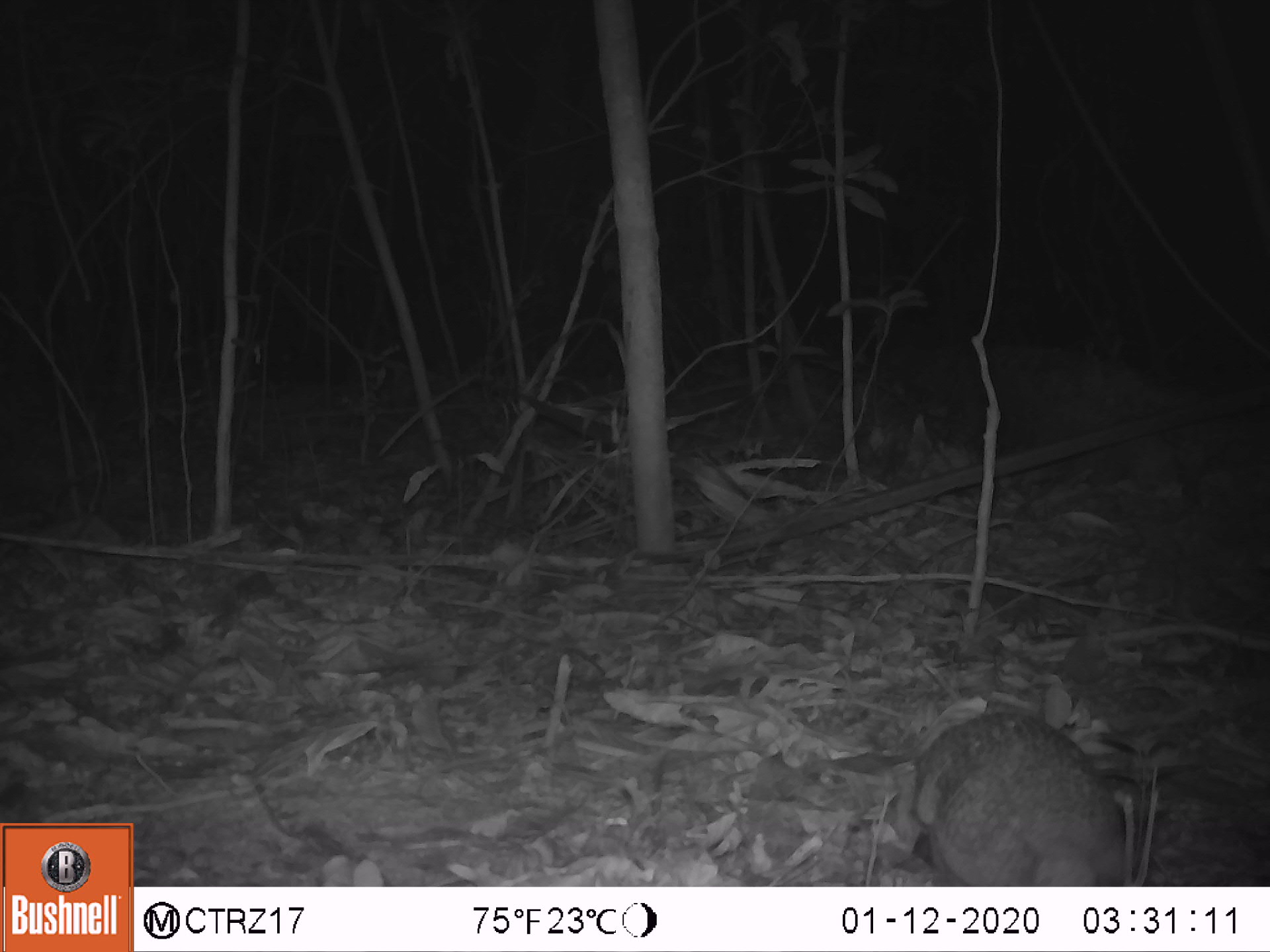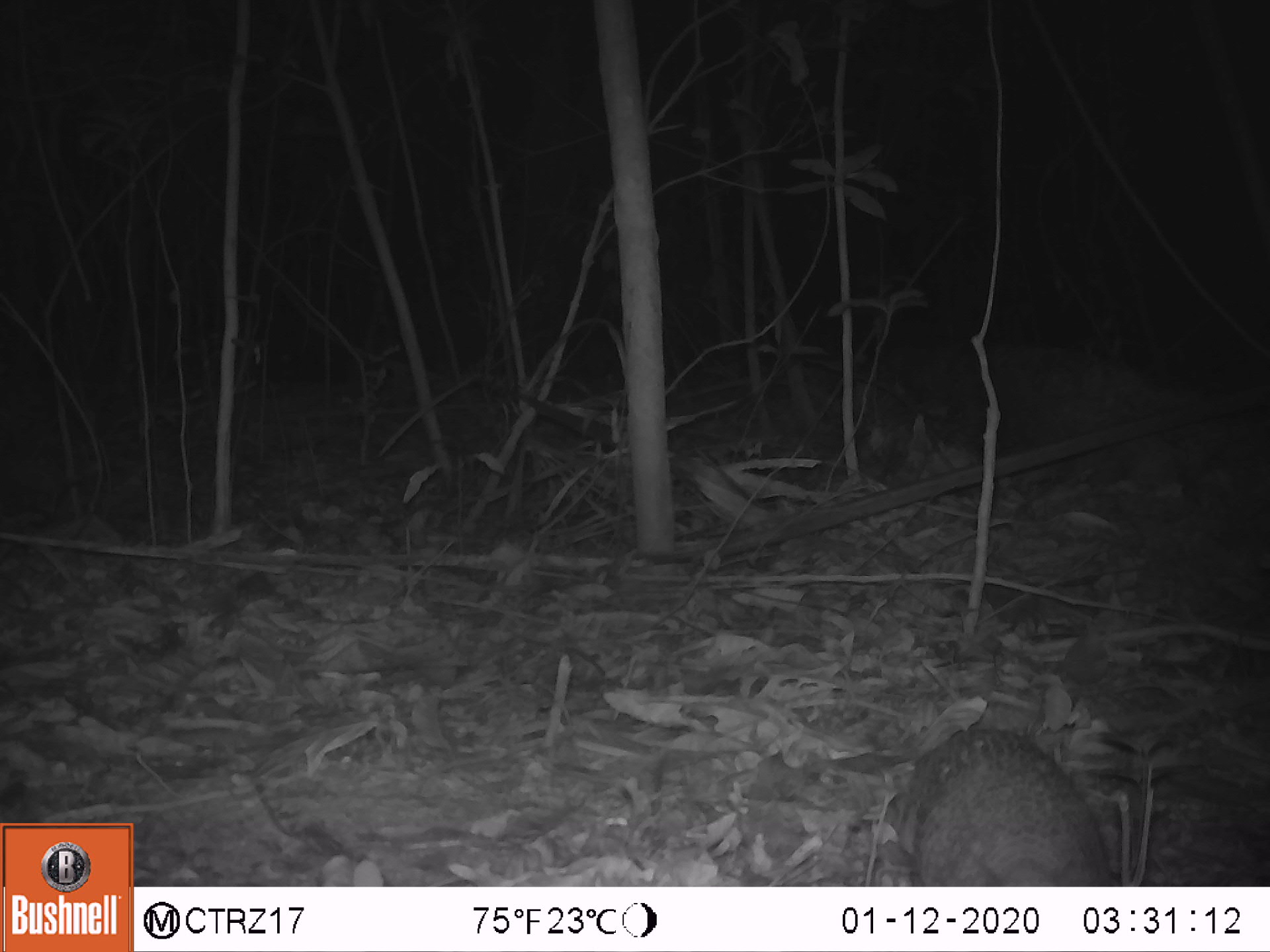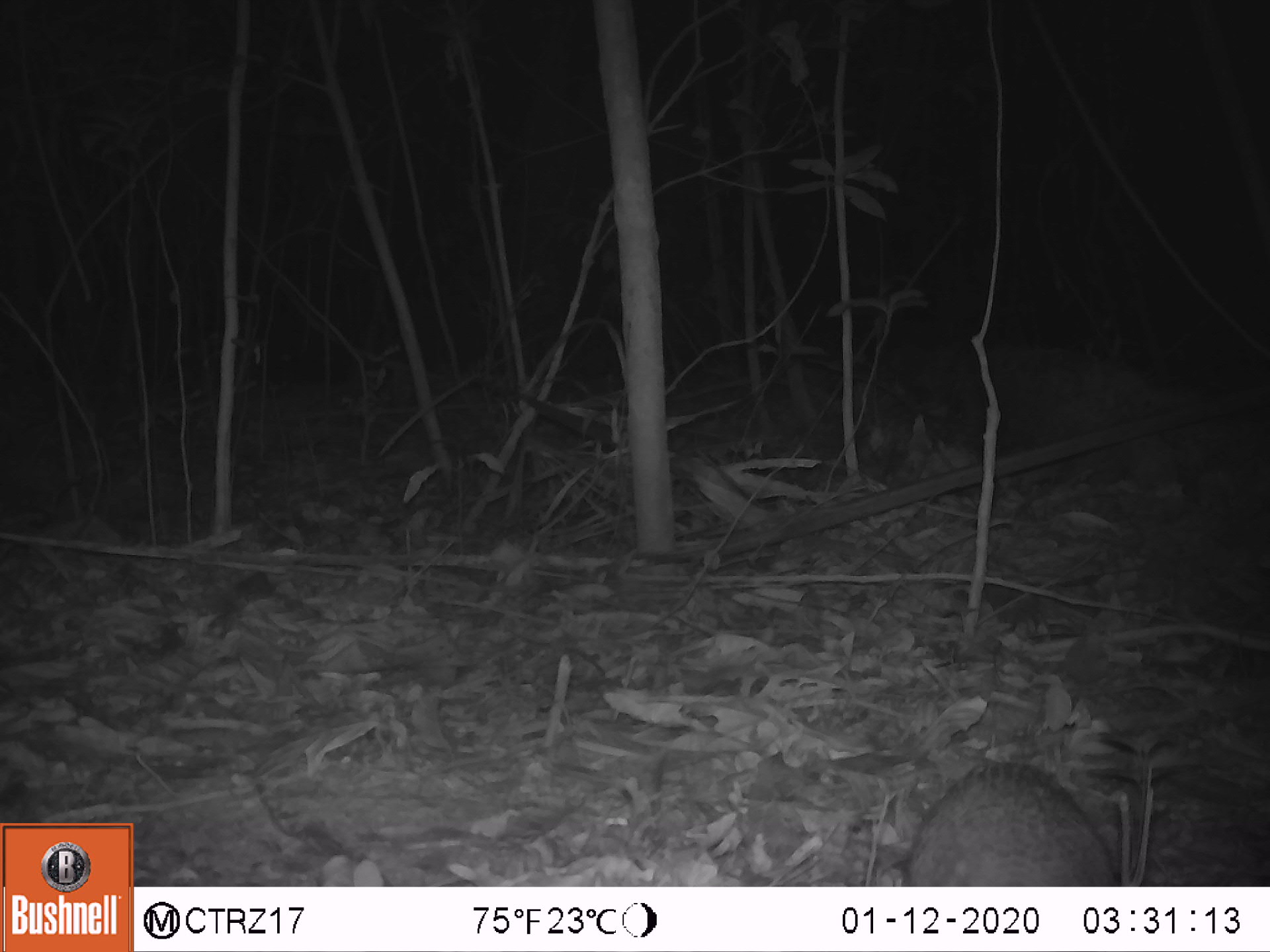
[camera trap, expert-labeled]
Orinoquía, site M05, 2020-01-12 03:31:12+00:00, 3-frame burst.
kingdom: Animalia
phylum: Chordata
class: Mammalia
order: Cingulata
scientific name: Cingulata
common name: armadillo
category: unknown armadillo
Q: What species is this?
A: Unknown armadillo (armadillo) (Cingulata).